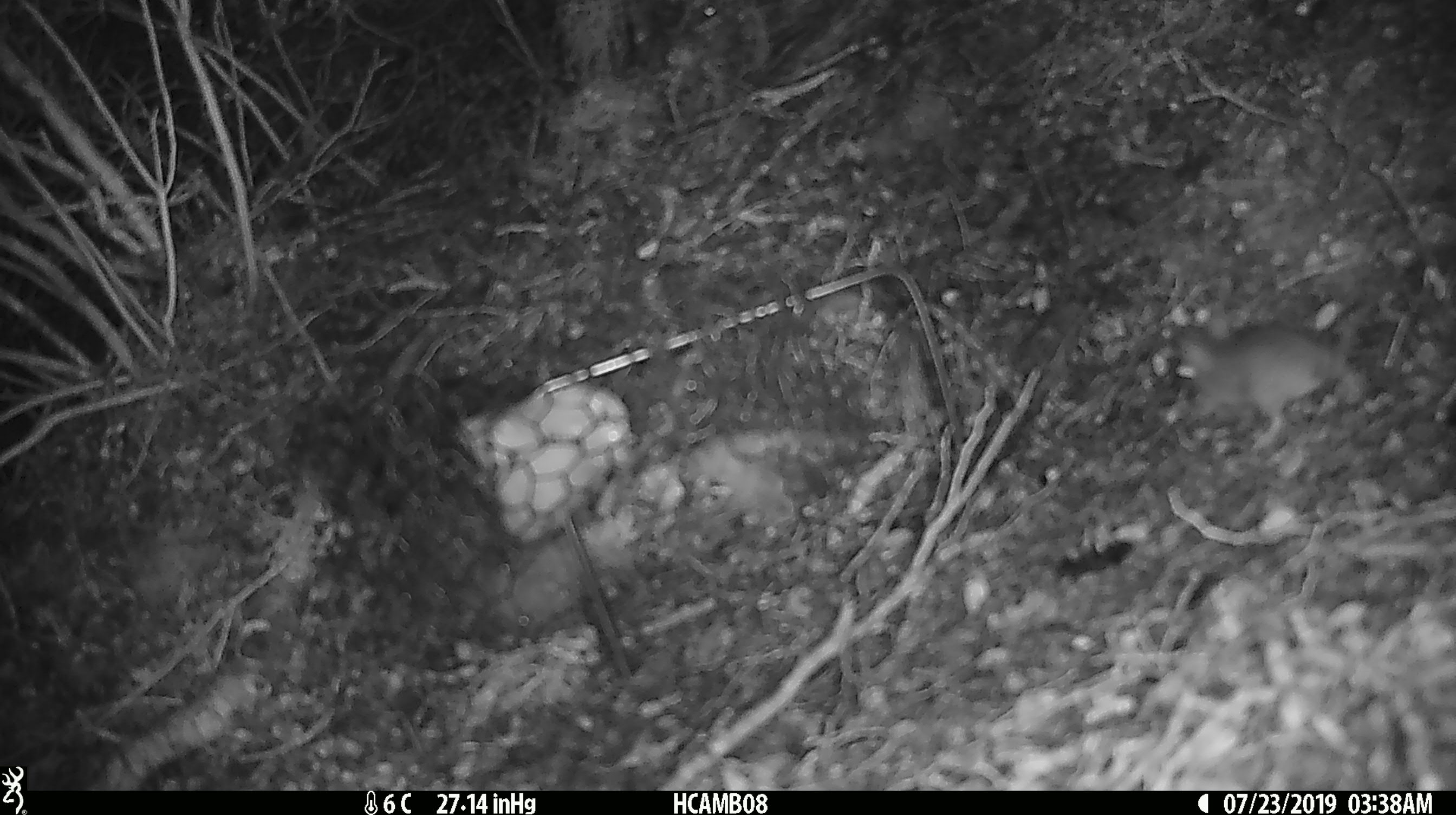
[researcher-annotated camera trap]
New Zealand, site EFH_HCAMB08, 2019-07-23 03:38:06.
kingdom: Animalia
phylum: Chordata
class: Mammalia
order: Rodentia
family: Muridae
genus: Mus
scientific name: Mus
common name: mouse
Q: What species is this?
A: Mouse (Mus).